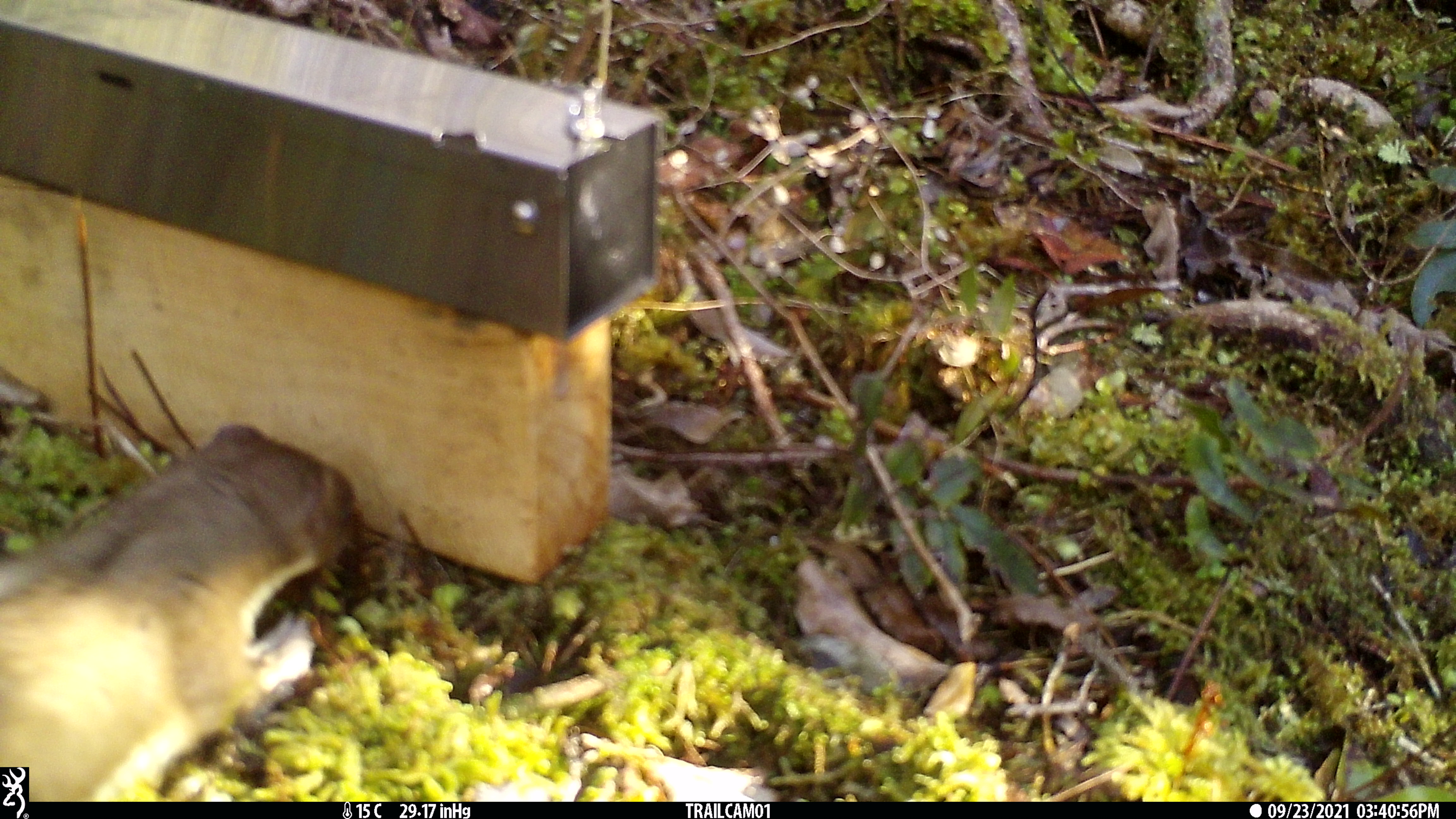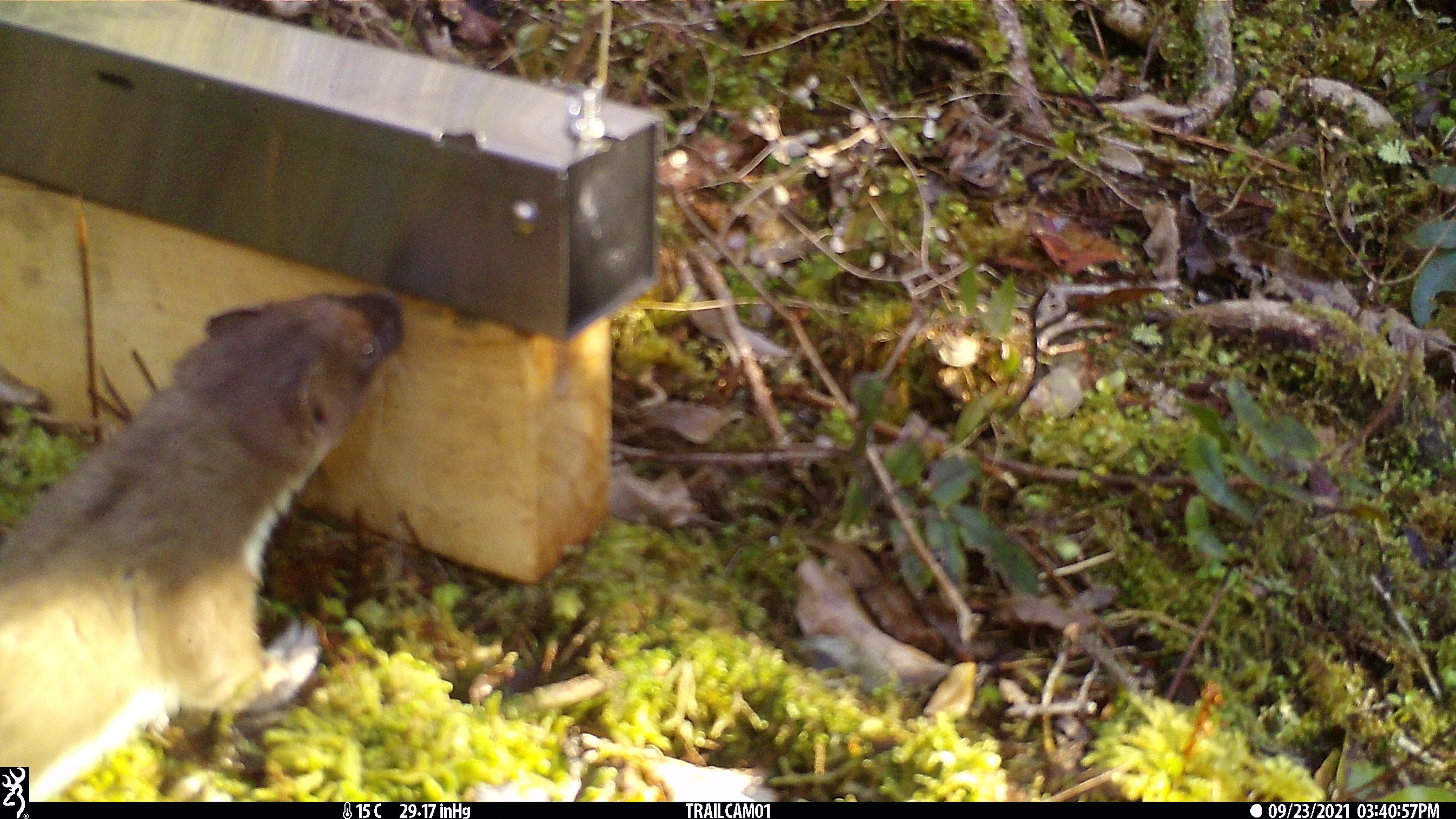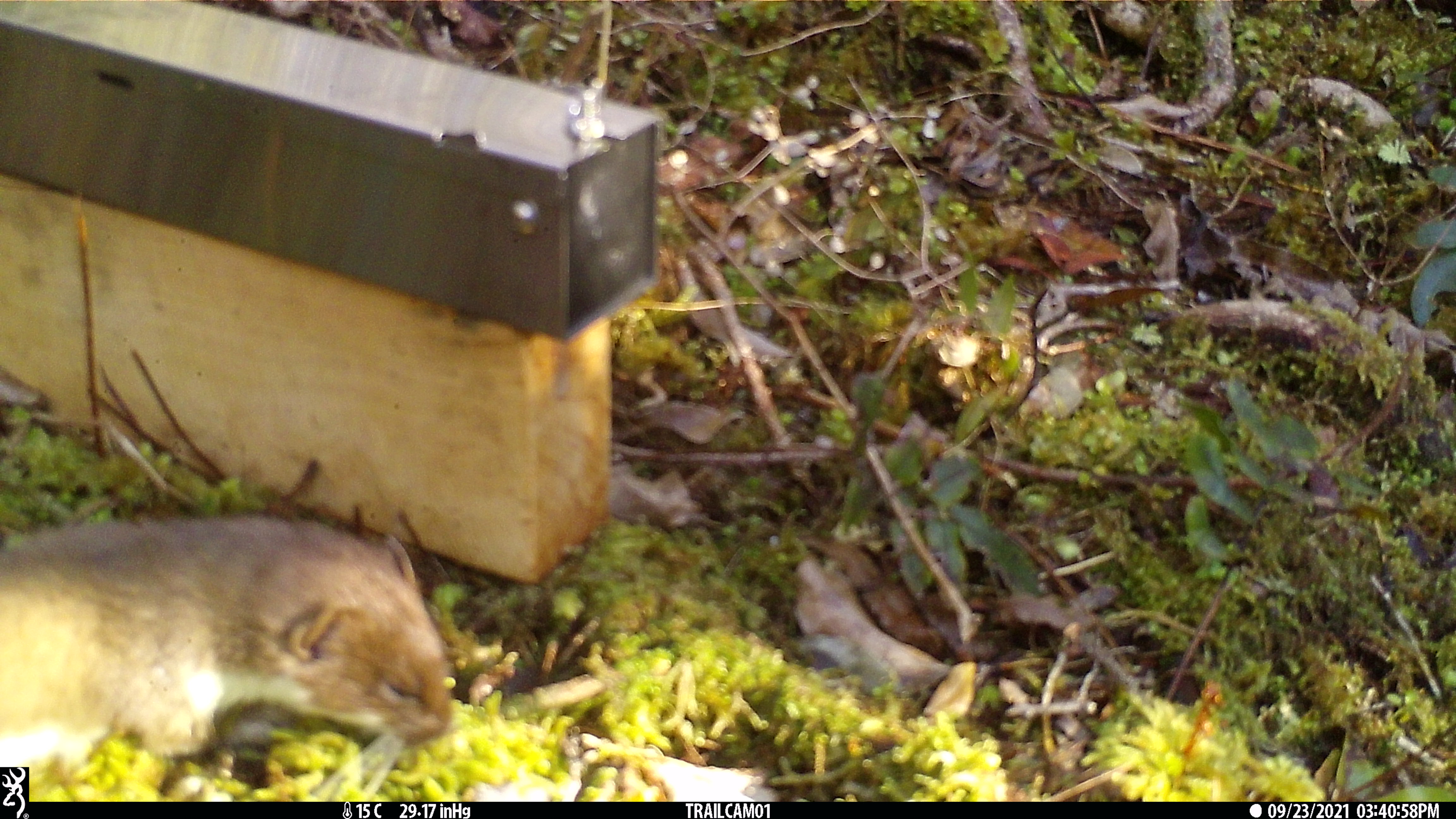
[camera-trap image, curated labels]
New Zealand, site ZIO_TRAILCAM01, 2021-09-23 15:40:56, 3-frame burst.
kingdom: Animalia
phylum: Chordata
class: Mammalia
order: Carnivora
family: Mustelidae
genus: Mustela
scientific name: Mustela erminea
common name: stoat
Stoat (Mustela erminea).